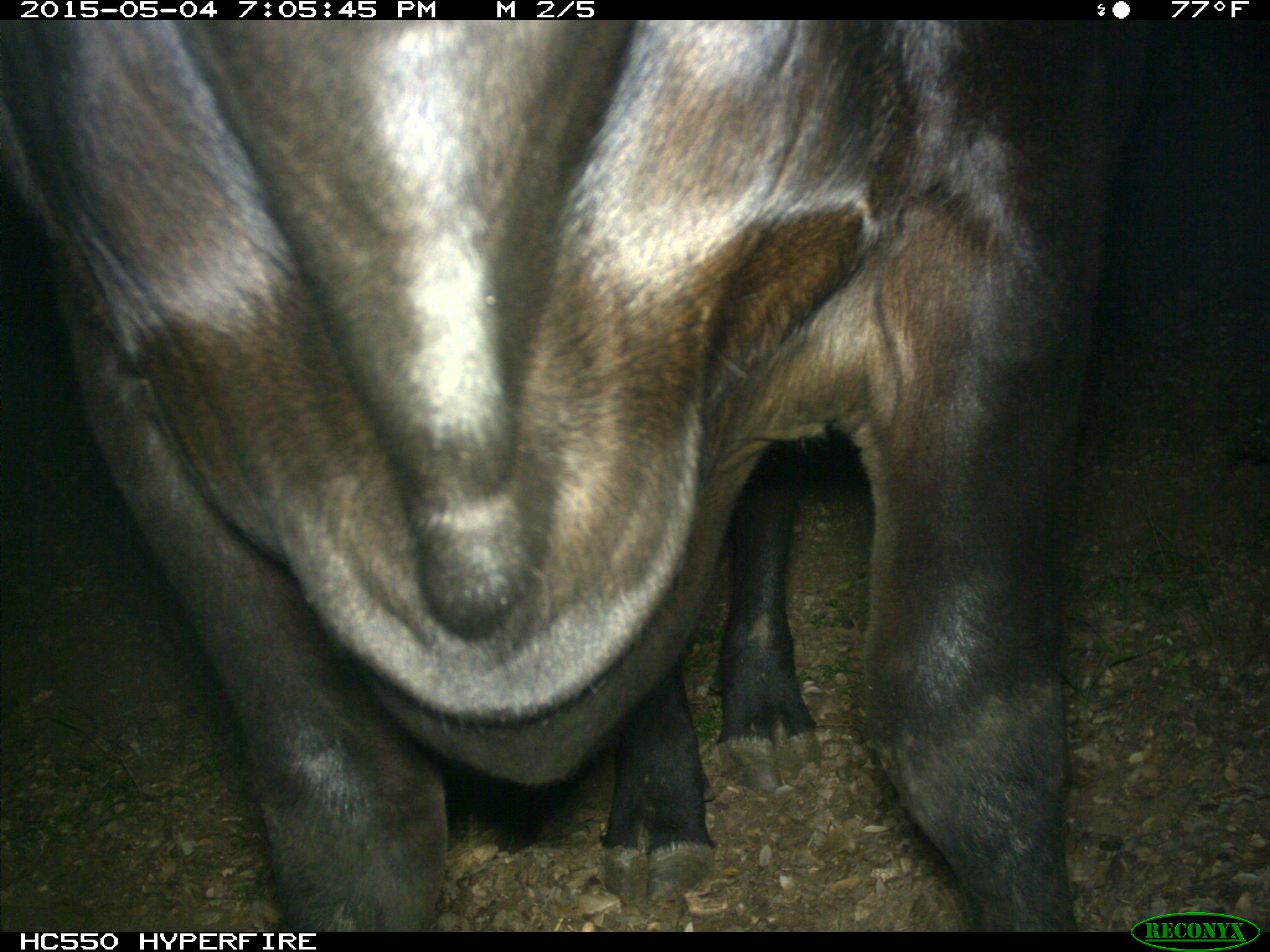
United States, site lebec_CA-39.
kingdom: Animalia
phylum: Chordata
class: Mammalia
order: Artiodactyla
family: Bovidae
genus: Bos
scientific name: Bos taurus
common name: domestic cow